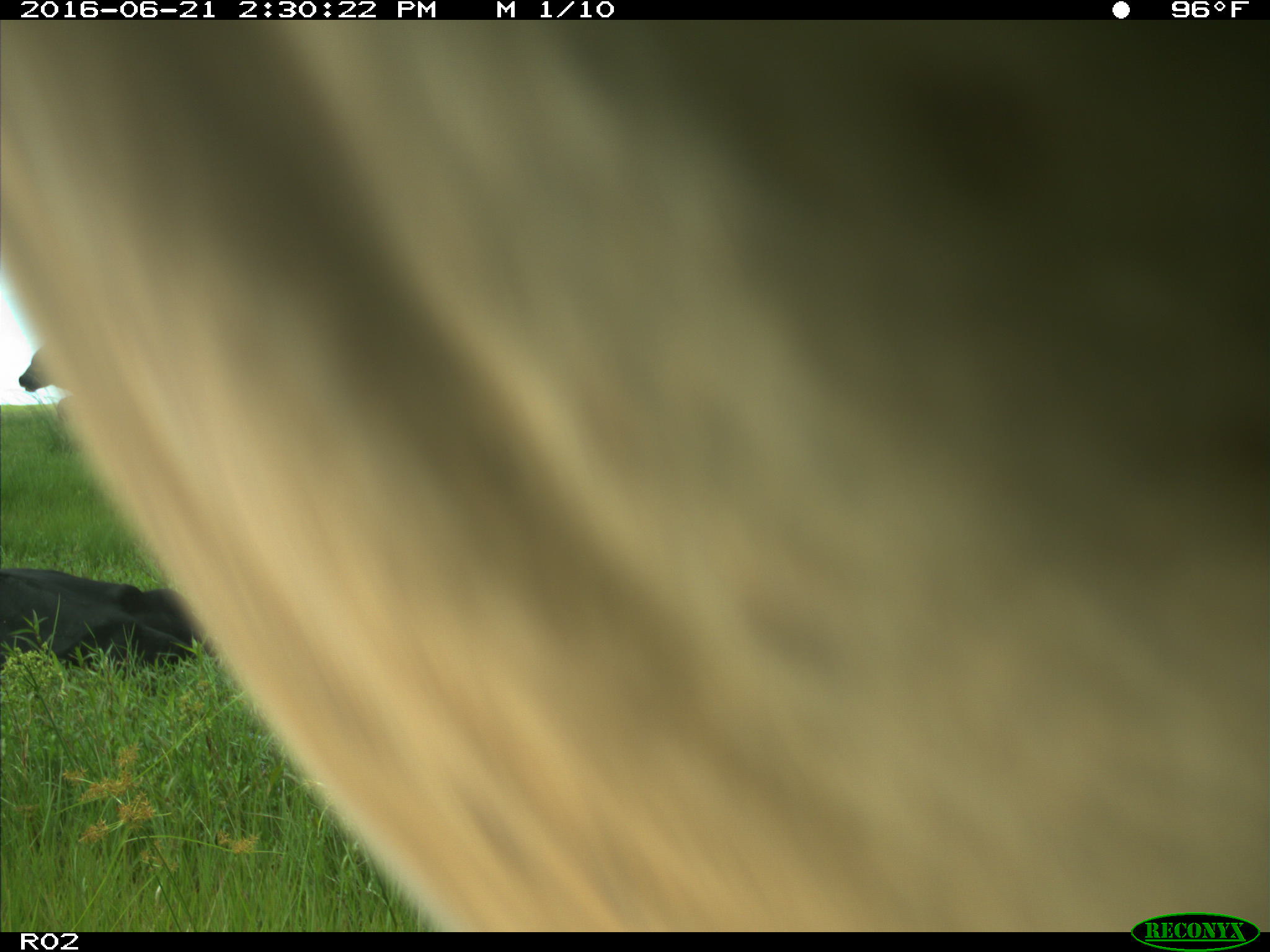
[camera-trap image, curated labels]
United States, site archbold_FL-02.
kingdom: Animalia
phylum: Chordata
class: Mammalia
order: Artiodactyla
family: Bovidae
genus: Bos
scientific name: Bos taurus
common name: domestic cow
Bos taurus (domestic cow).